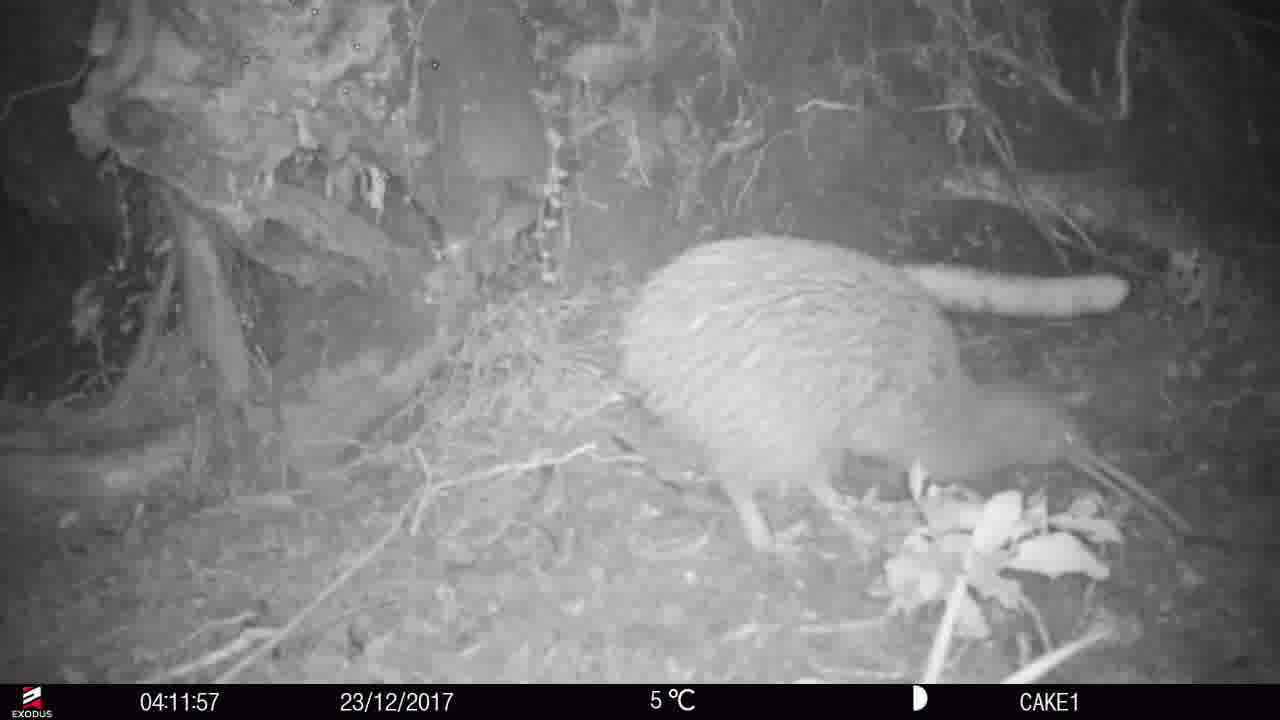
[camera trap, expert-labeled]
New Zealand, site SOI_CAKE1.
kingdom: Animalia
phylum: Chordata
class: Aves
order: Apterygiformes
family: Apterygidae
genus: Apteryx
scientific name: Apteryx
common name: kiwi